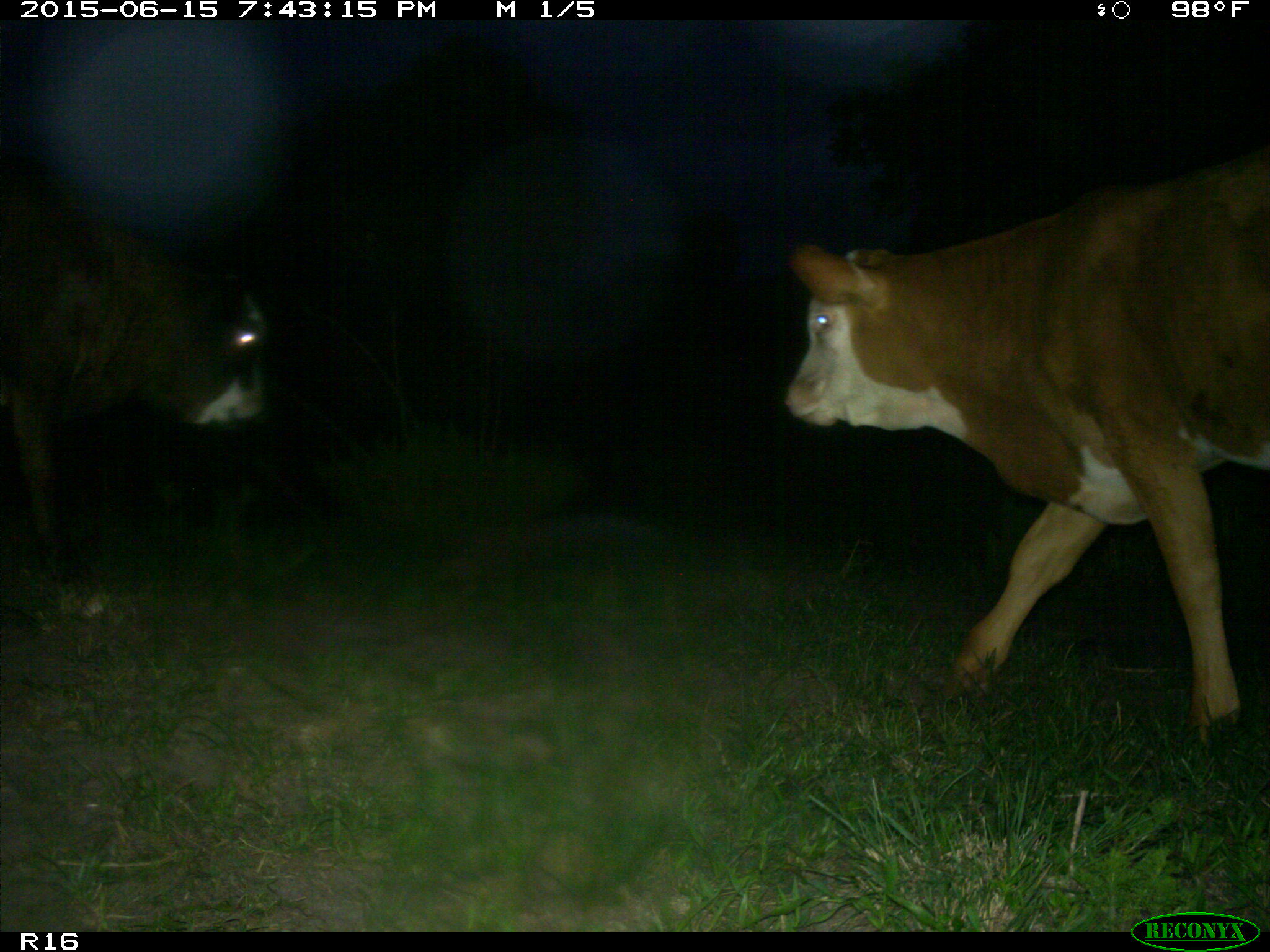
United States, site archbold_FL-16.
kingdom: Animalia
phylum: Chordata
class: Mammalia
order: Artiodactyla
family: Bovidae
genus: Bos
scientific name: Bos taurus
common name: domestic cow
Bos taurus (domestic cow).